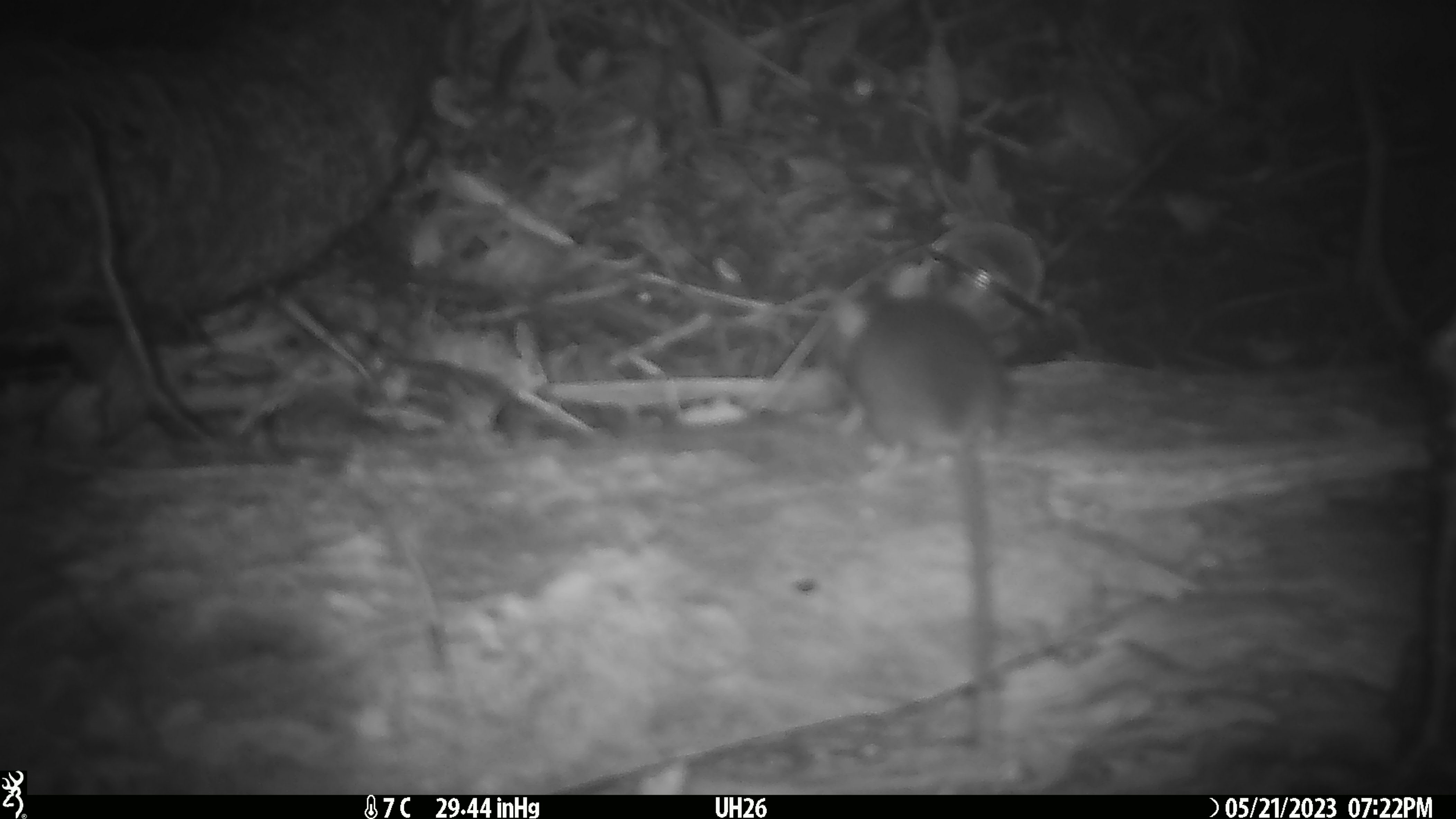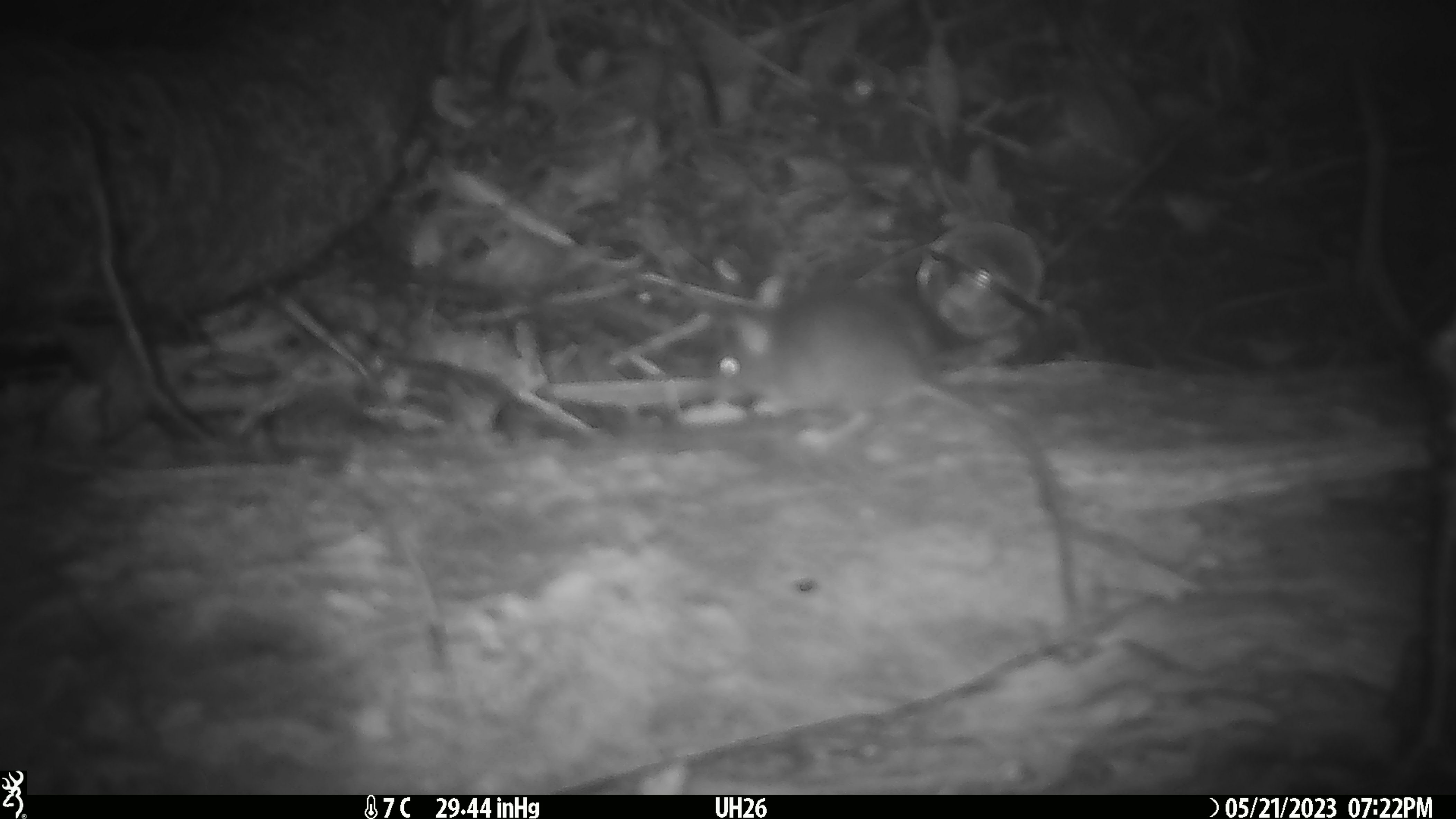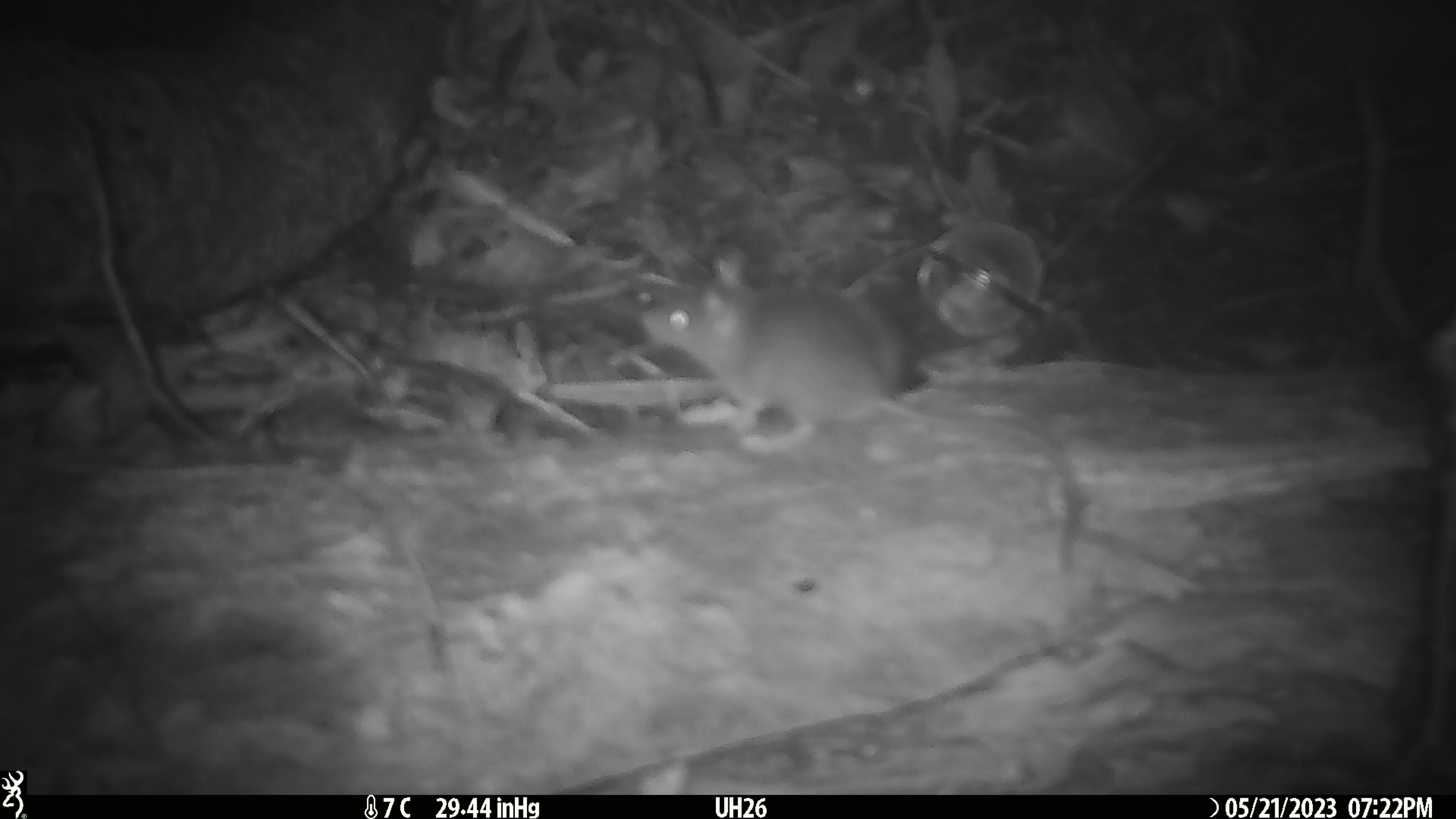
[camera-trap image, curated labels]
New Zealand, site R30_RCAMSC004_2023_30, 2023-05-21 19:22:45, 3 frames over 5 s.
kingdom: Animalia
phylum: Chordata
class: Mammalia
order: Rodentia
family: Muridae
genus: Mus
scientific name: Mus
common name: mouse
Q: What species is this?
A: Mouse (Mus).